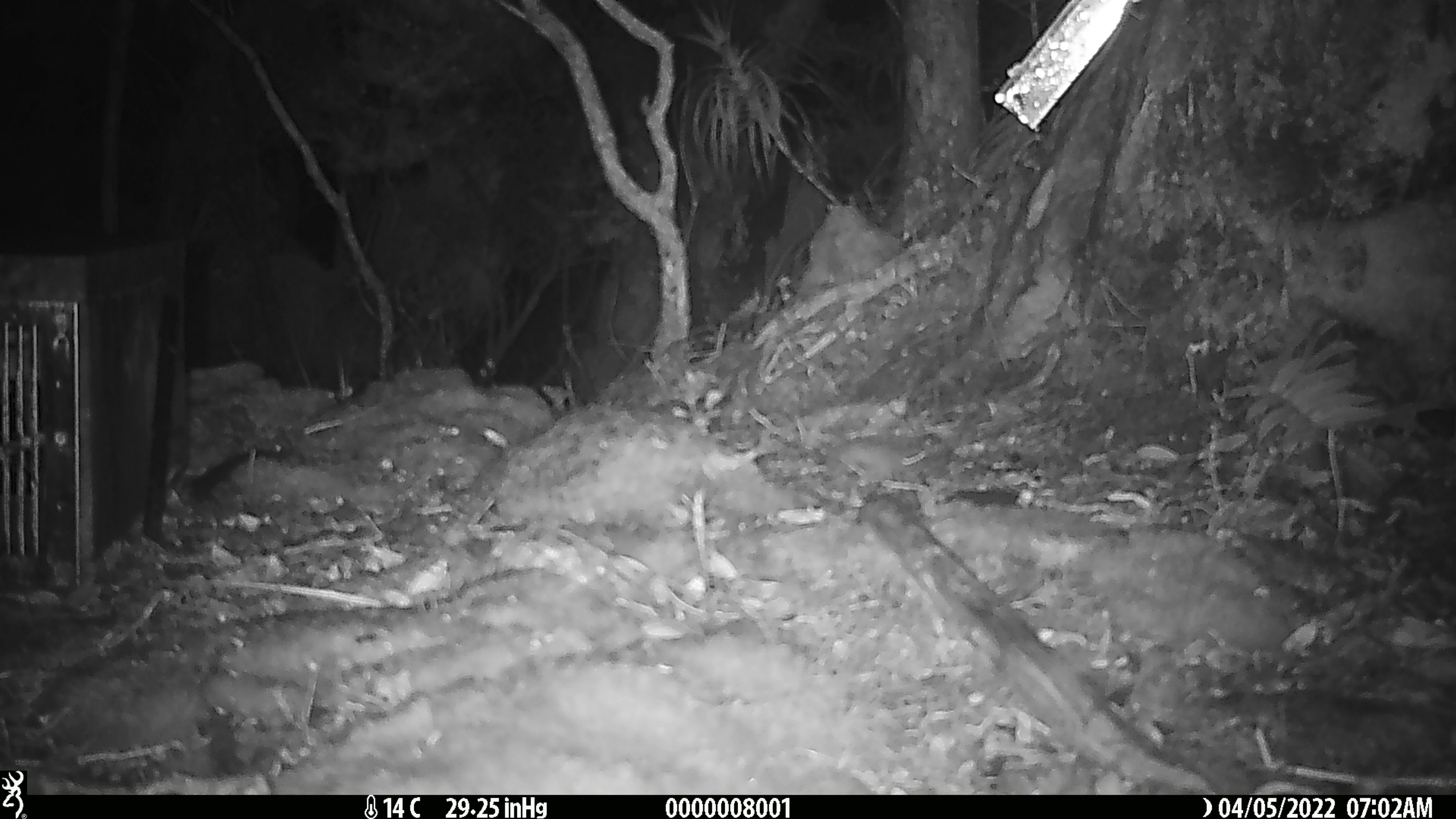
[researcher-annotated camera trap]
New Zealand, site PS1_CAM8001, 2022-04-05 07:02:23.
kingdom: Animalia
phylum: Chordata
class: Mammalia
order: Rodentia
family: Muridae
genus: Mus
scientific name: Mus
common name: mouse